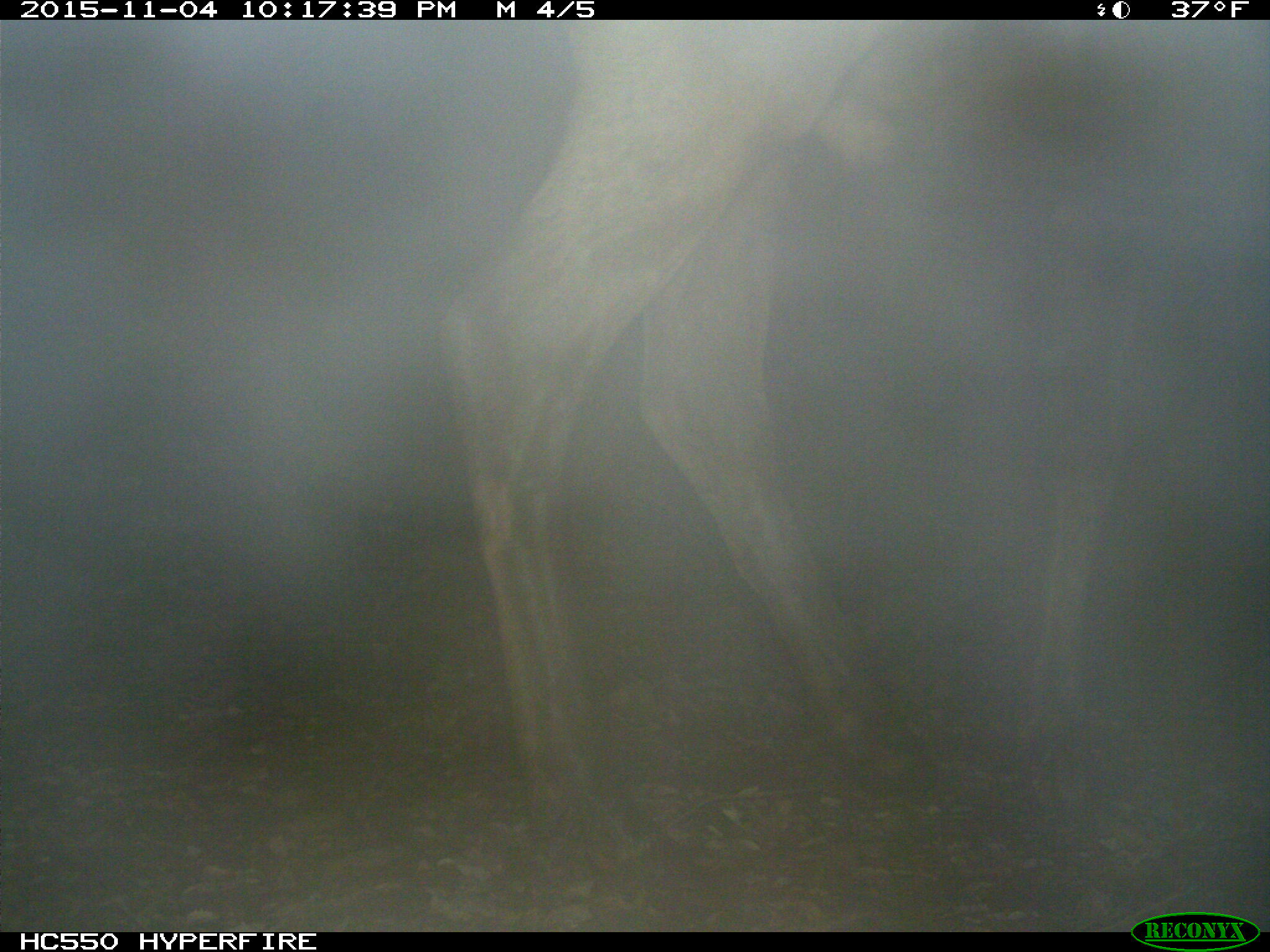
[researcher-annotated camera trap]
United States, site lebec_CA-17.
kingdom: Animalia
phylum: Chordata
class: Mammalia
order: Artiodactyla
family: Cervidae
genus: Cervus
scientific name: Cervus canadensis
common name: elk